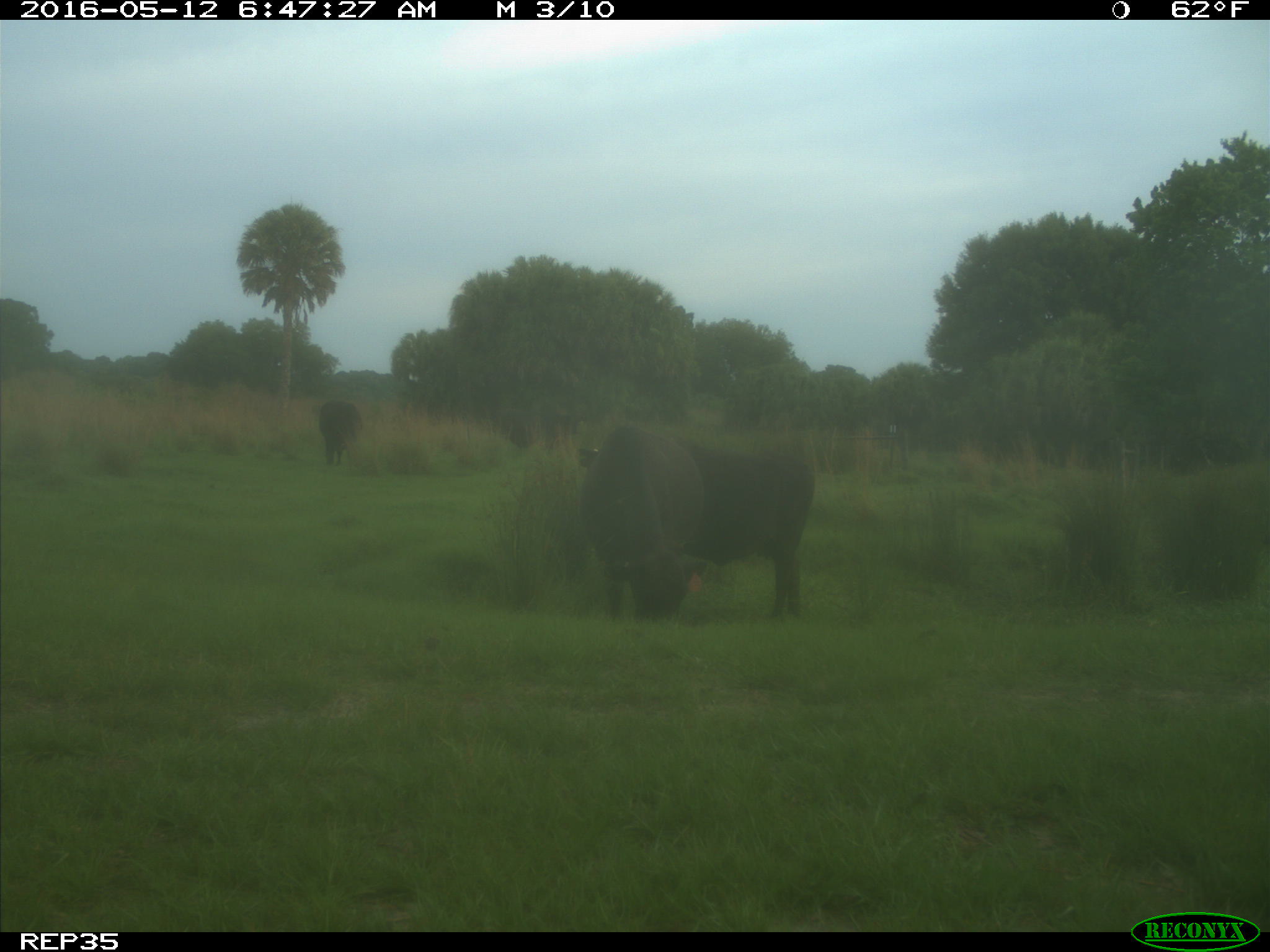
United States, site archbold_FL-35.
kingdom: Animalia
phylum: Chordata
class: Mammalia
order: Artiodactyla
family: Bovidae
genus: Bos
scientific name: Bos taurus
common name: domestic cow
Bos taurus (domestic cow).